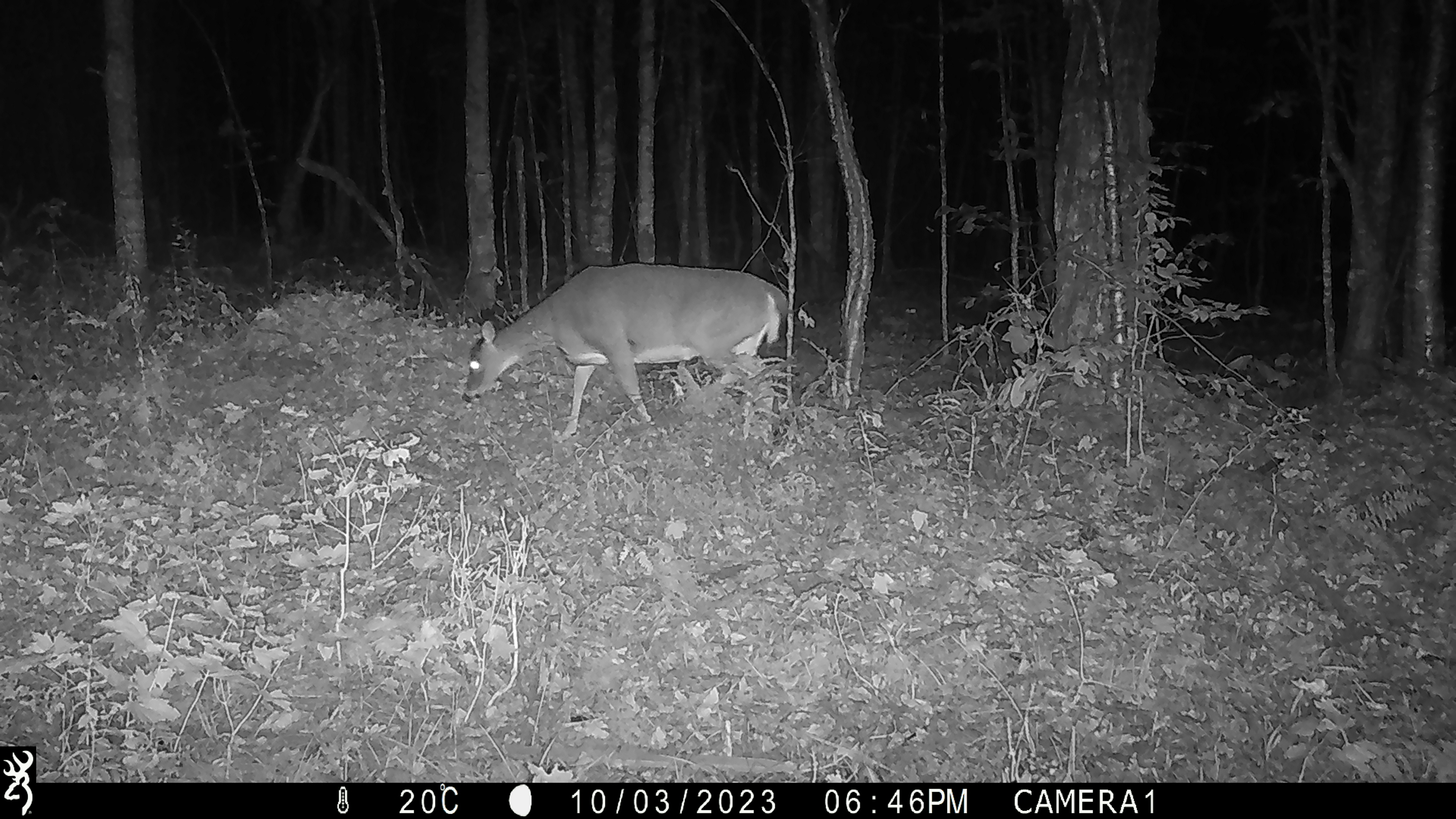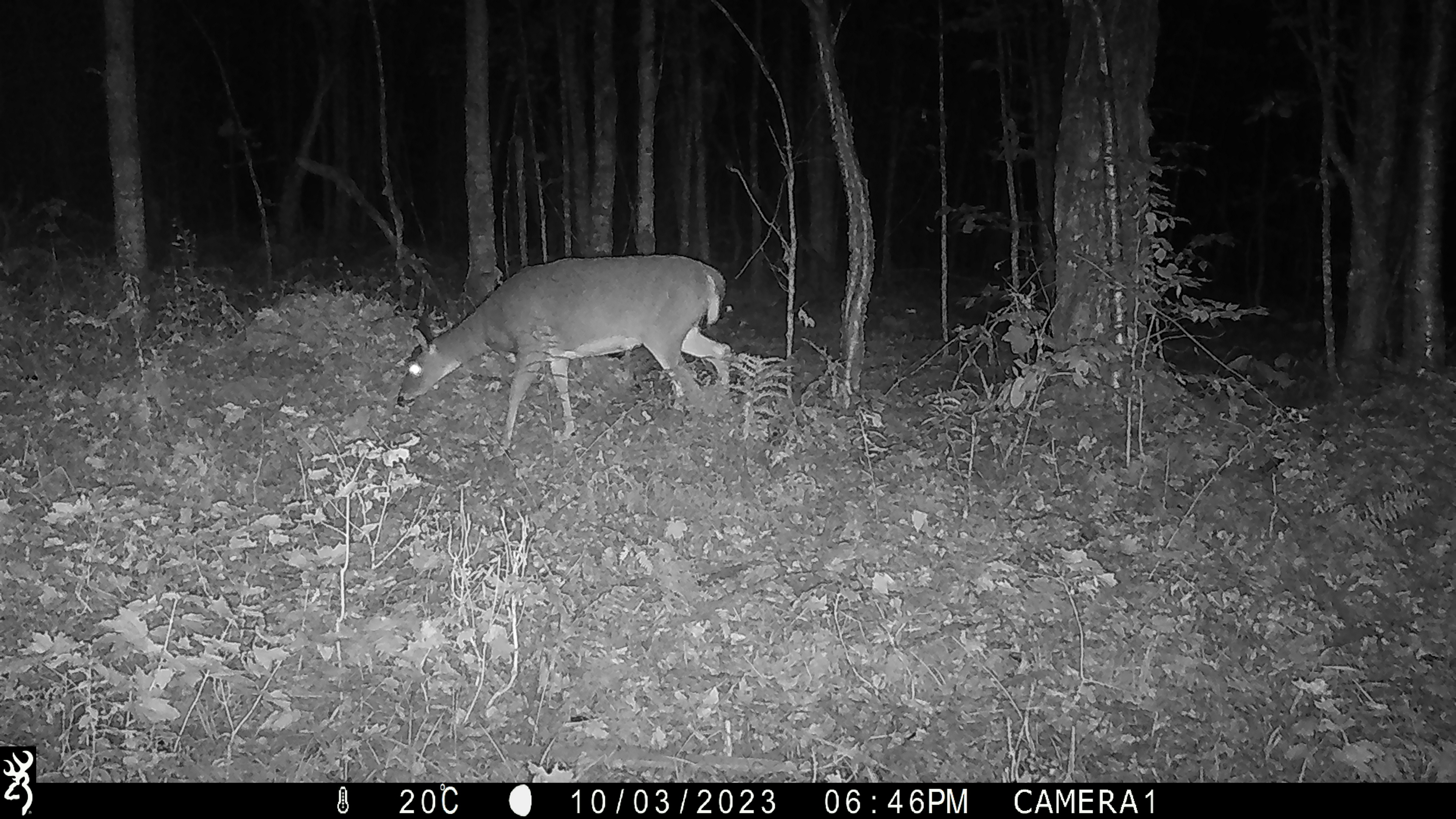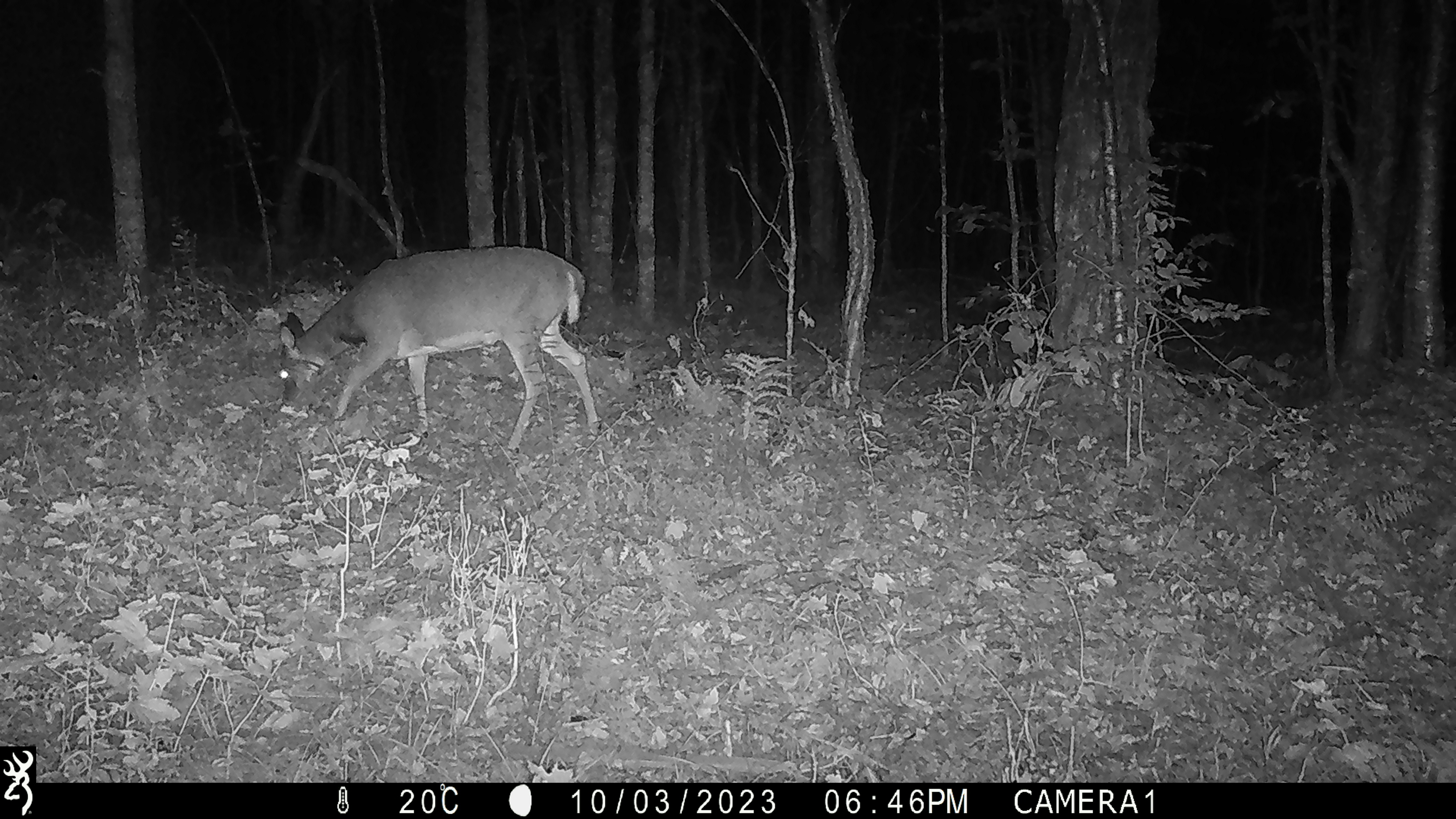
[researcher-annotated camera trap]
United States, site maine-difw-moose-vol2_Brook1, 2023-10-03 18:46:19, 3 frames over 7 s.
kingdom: Animalia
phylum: Chordata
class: Mammalia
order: Artiodactyla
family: Cervidae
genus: Odocoileus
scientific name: Odocoileus virginianus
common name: white-tailed deer